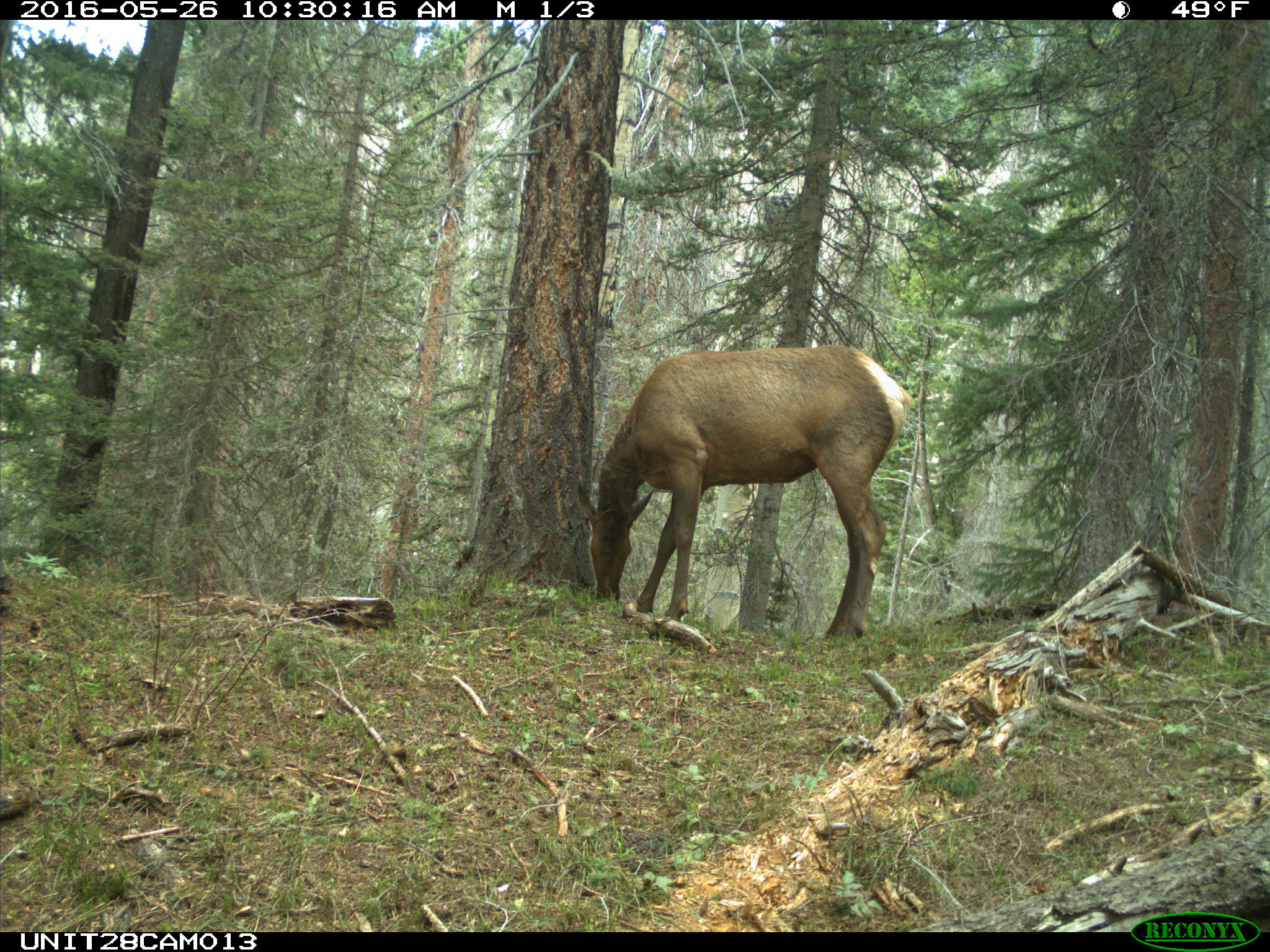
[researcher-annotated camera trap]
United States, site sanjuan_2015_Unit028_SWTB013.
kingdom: Animalia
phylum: Chordata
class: Mammalia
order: Artiodactyla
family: Cervidae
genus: Cervus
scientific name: Cervus elaphus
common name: red deer